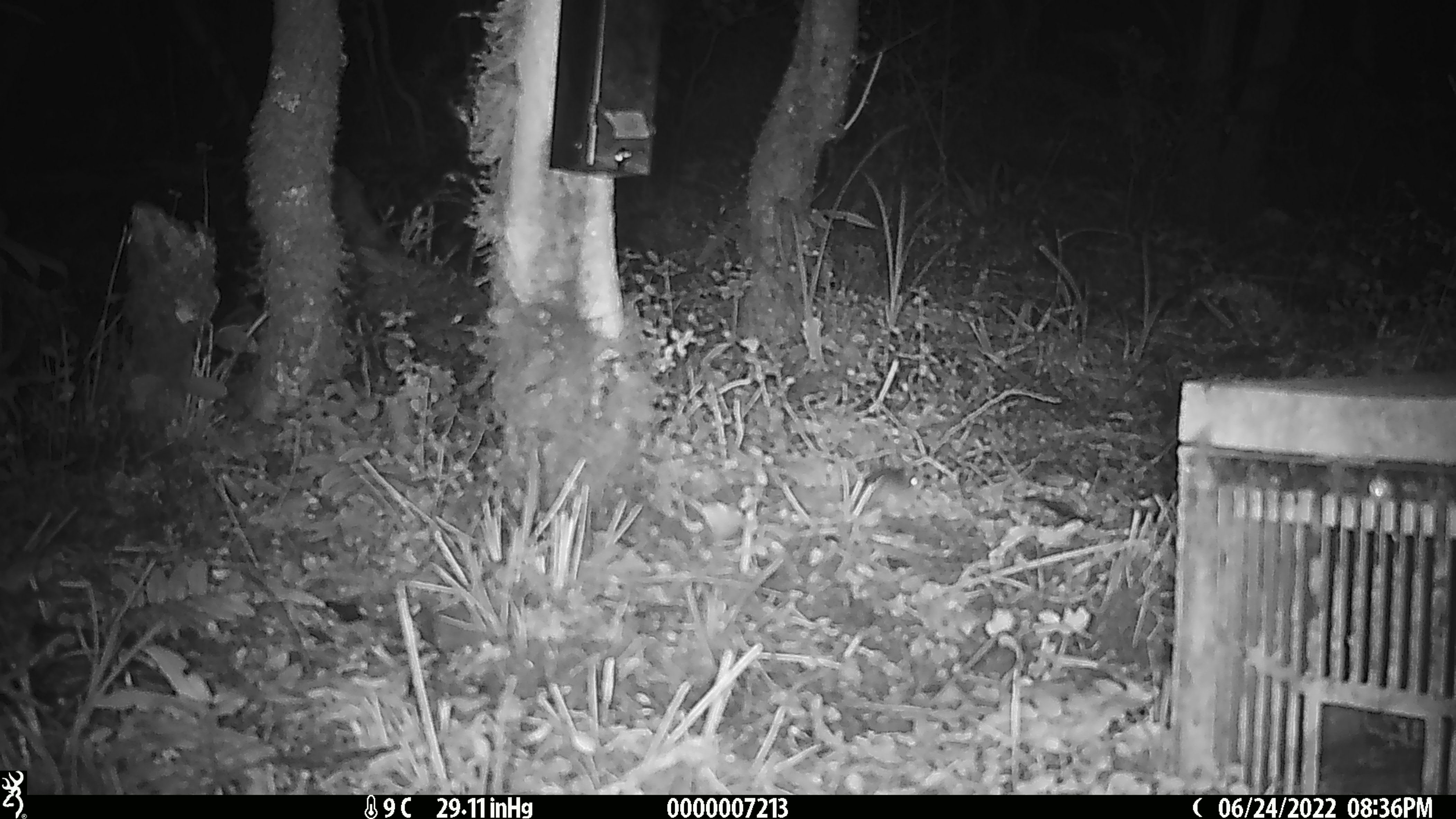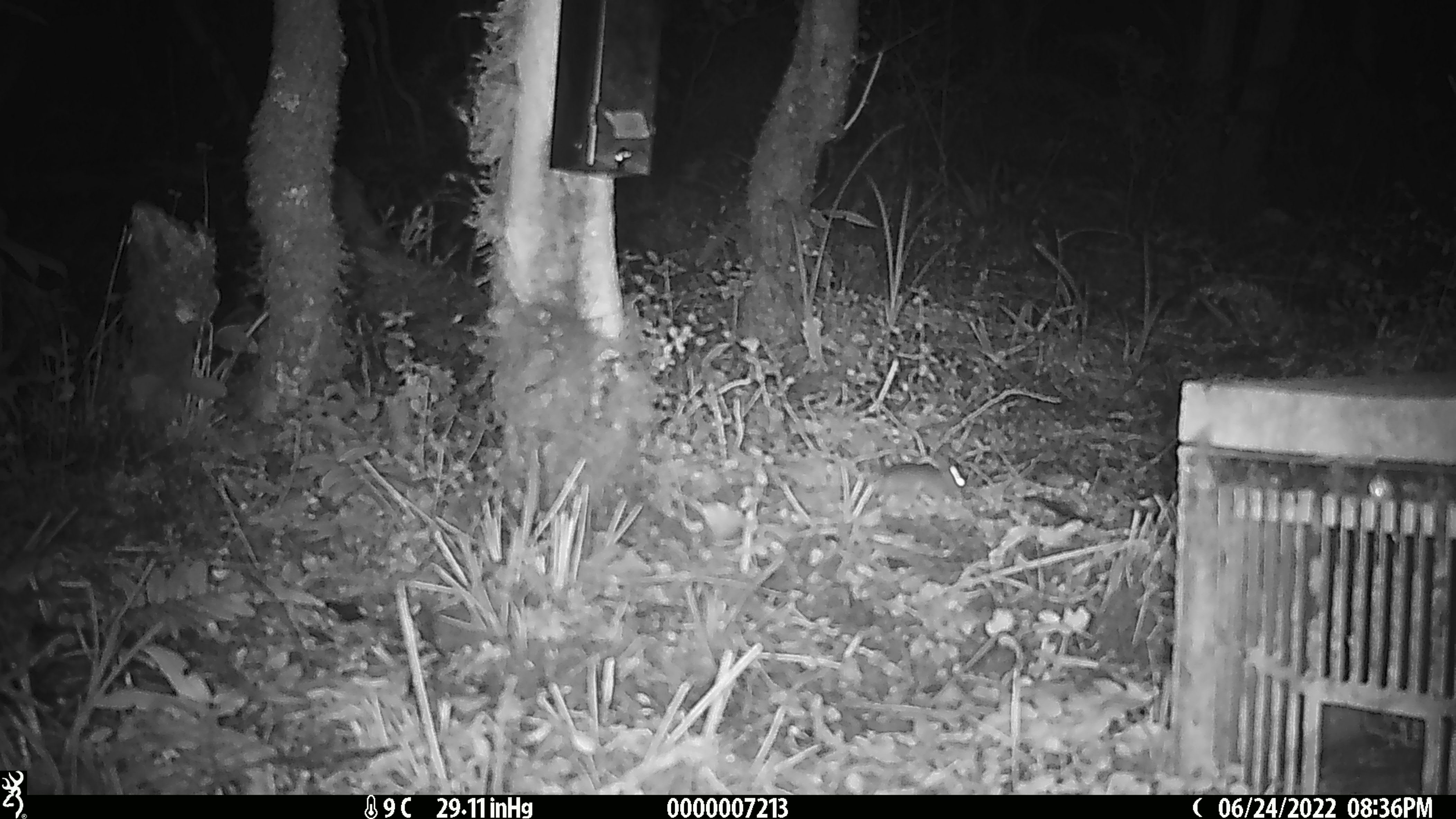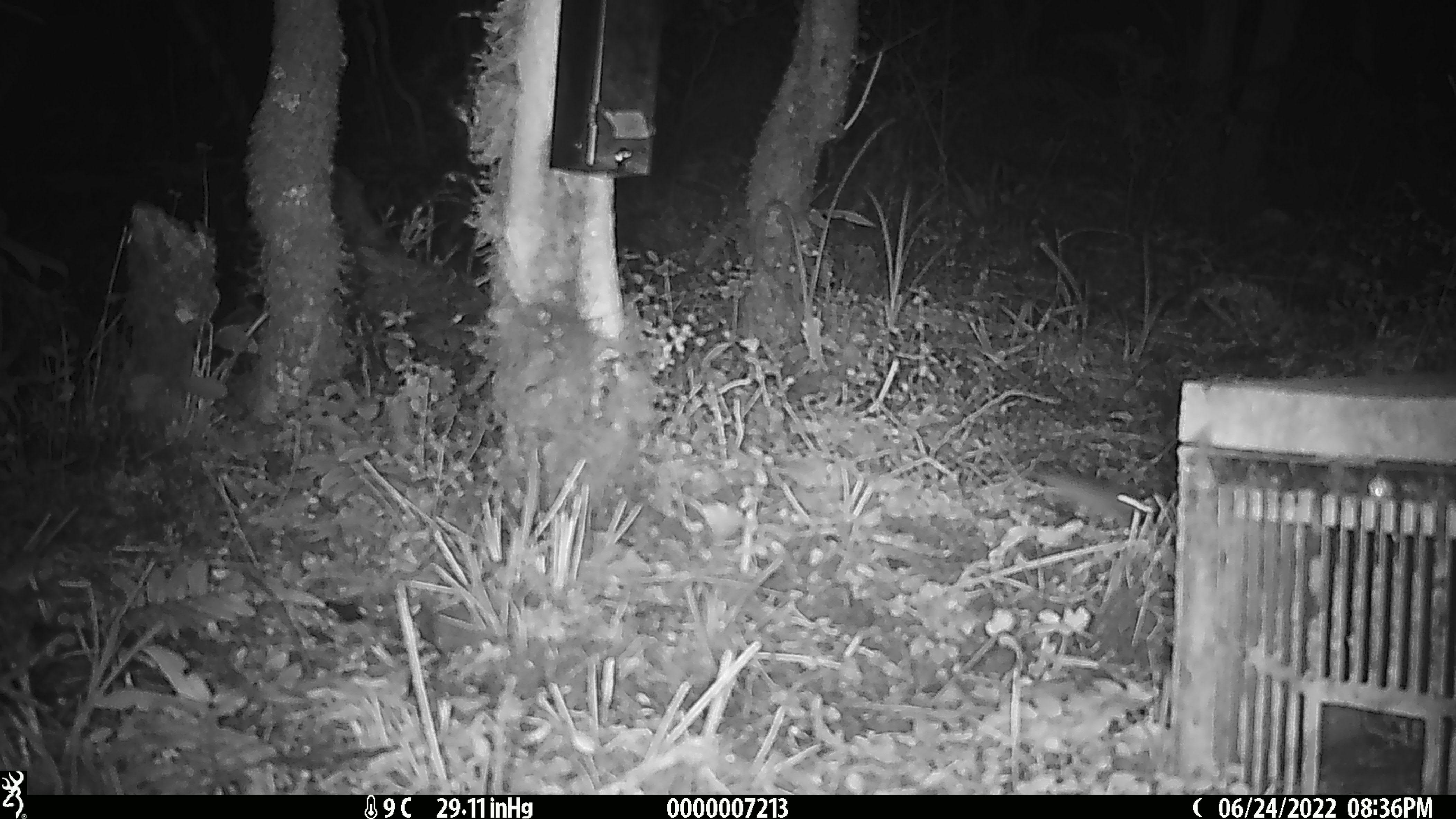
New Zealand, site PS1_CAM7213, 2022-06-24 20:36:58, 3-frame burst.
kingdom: Animalia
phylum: Chordata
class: Mammalia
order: Rodentia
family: Muridae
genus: Mus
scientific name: Mus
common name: mouse